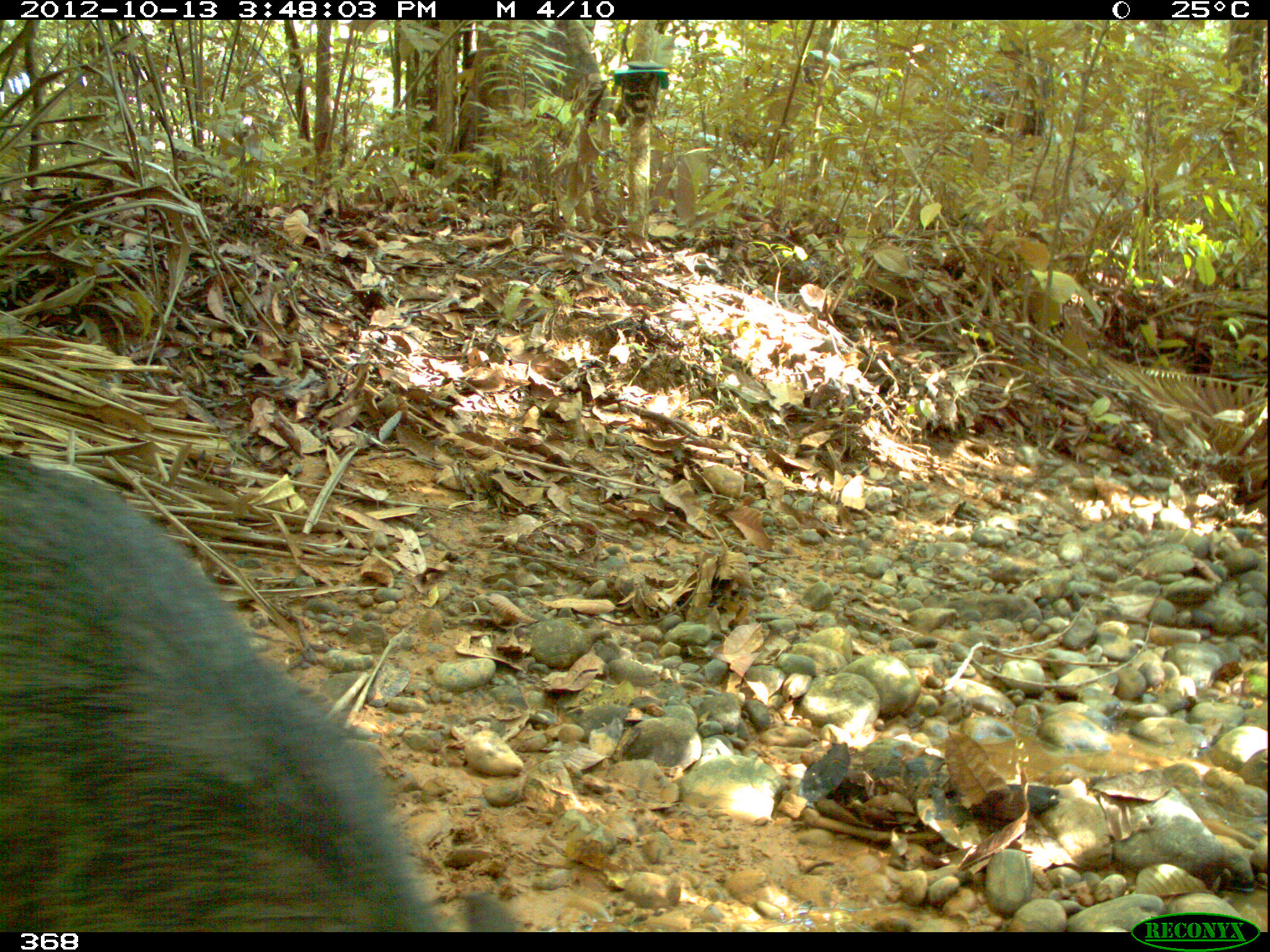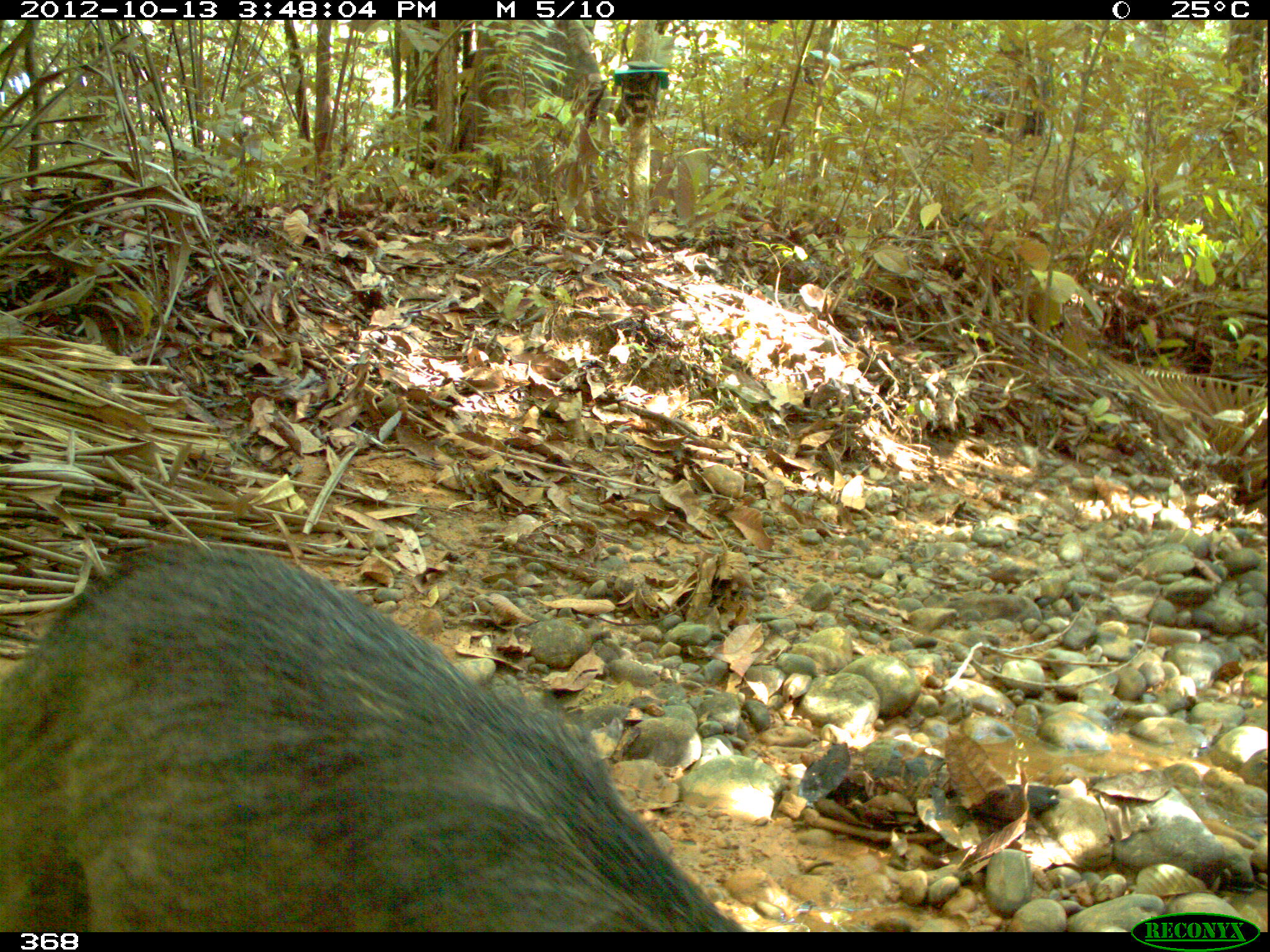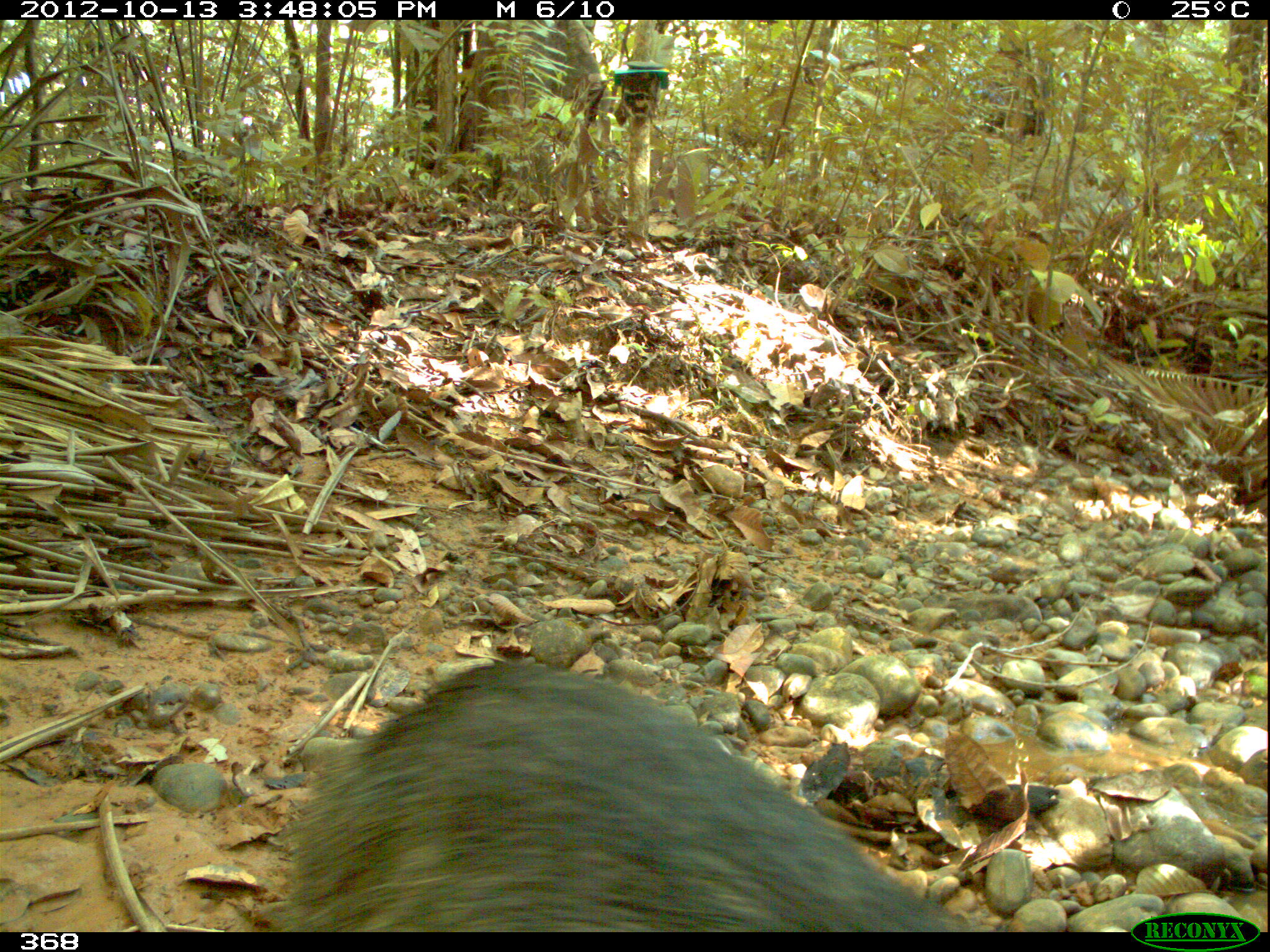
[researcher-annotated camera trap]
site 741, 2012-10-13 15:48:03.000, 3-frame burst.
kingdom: Animalia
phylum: Chordata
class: Mammalia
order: Artiodactyla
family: Tayassuidae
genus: Tayassu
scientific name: Tayassu pecari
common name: white-lipped peccary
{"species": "Tayassu pecari (white-lipped peccary)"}